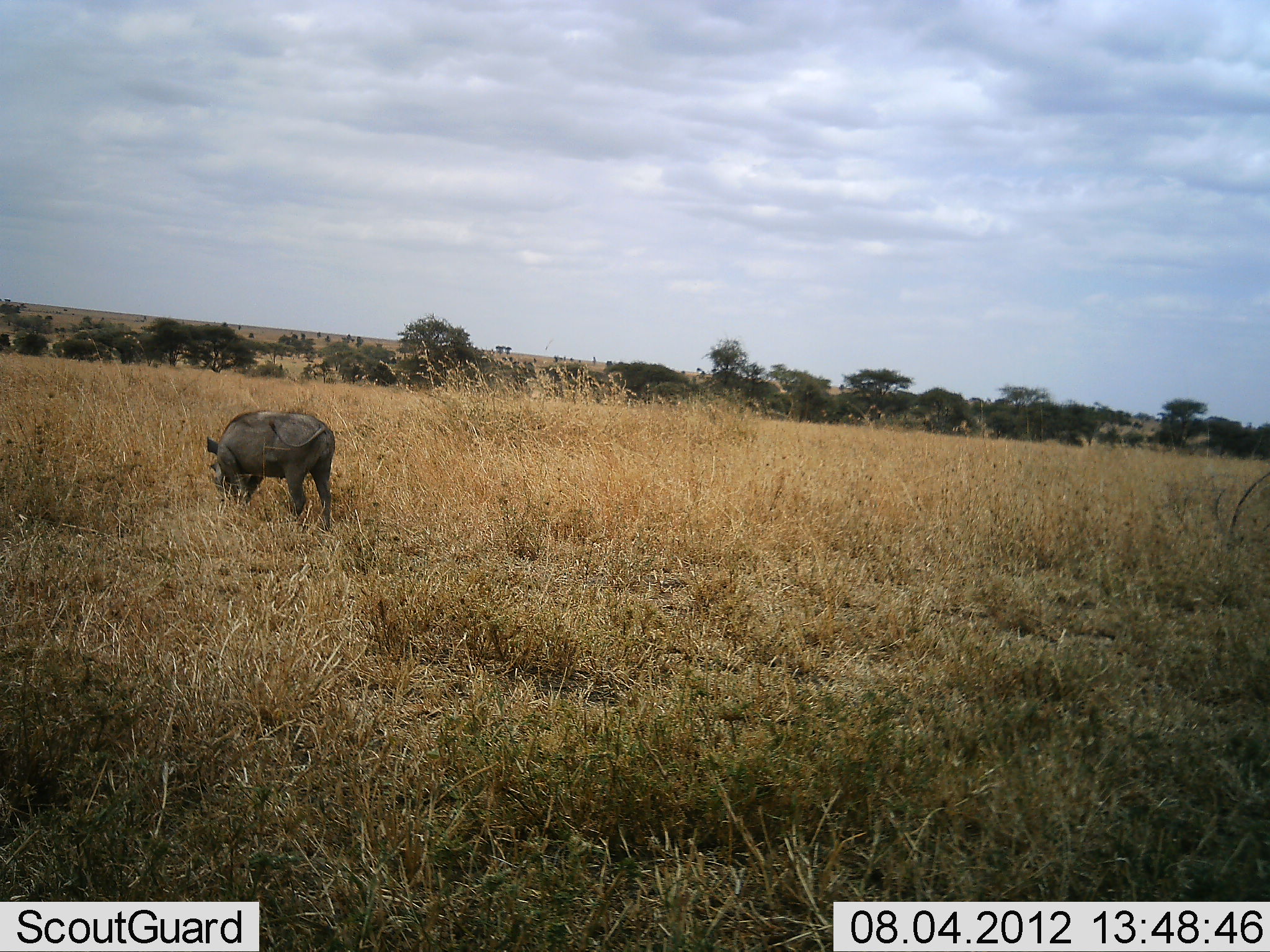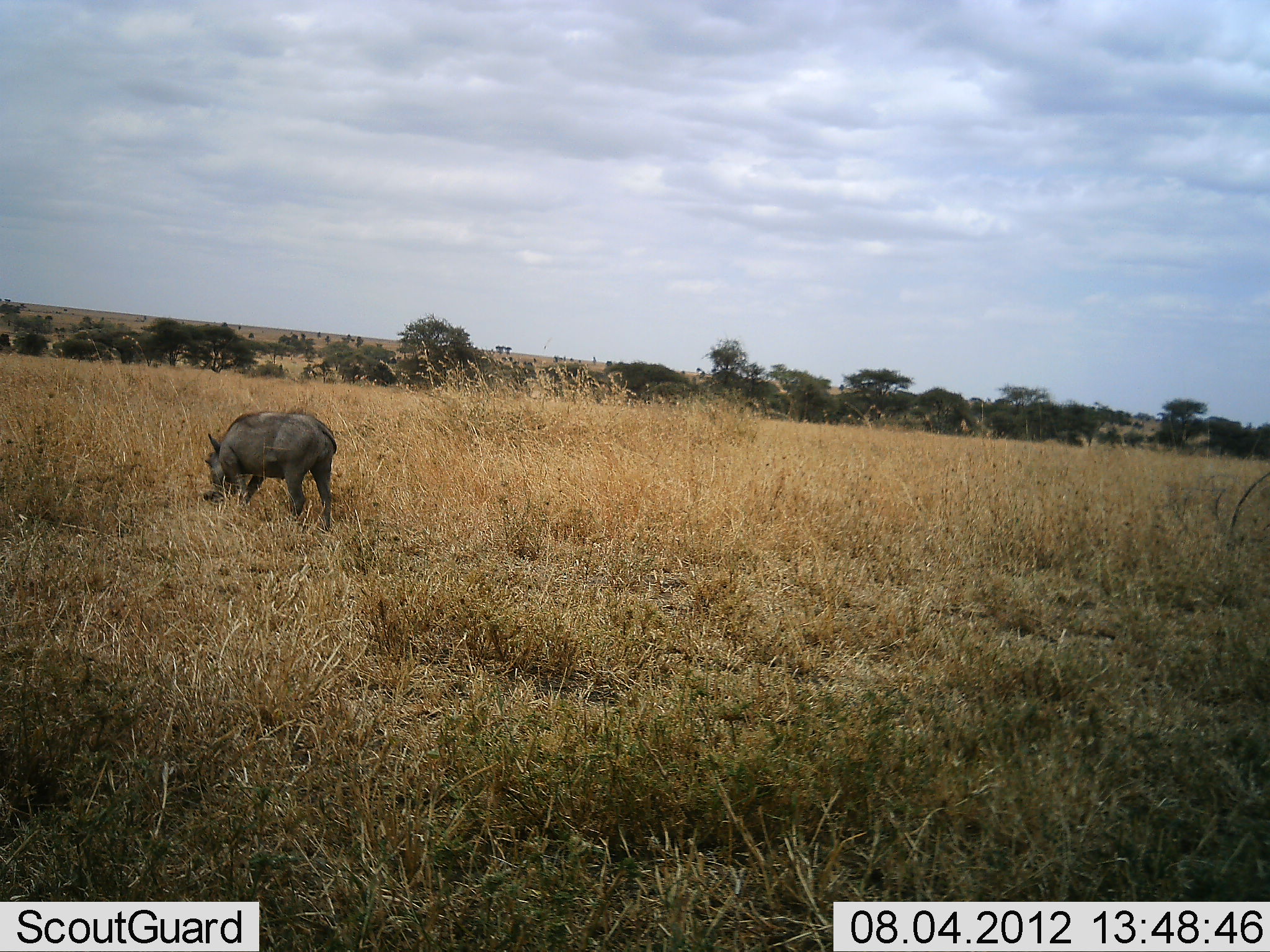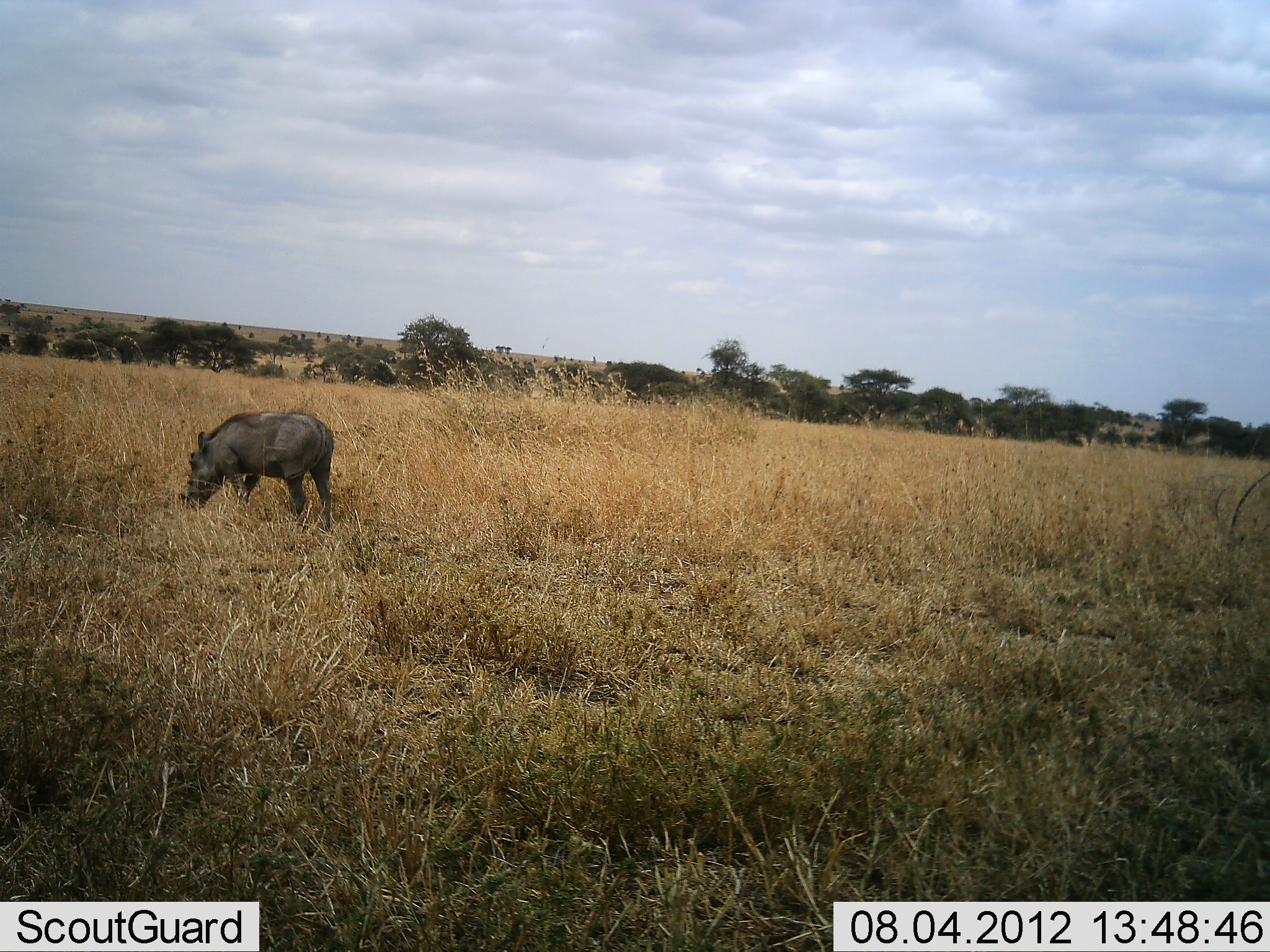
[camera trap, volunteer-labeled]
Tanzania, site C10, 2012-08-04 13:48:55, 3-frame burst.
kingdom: Animalia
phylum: Chordata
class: Mammalia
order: Artiodactyla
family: Suidae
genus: Phacochoerus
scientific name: Phacochoerus africanus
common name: warthog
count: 1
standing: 27%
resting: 0%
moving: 0%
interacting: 0%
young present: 0%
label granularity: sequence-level